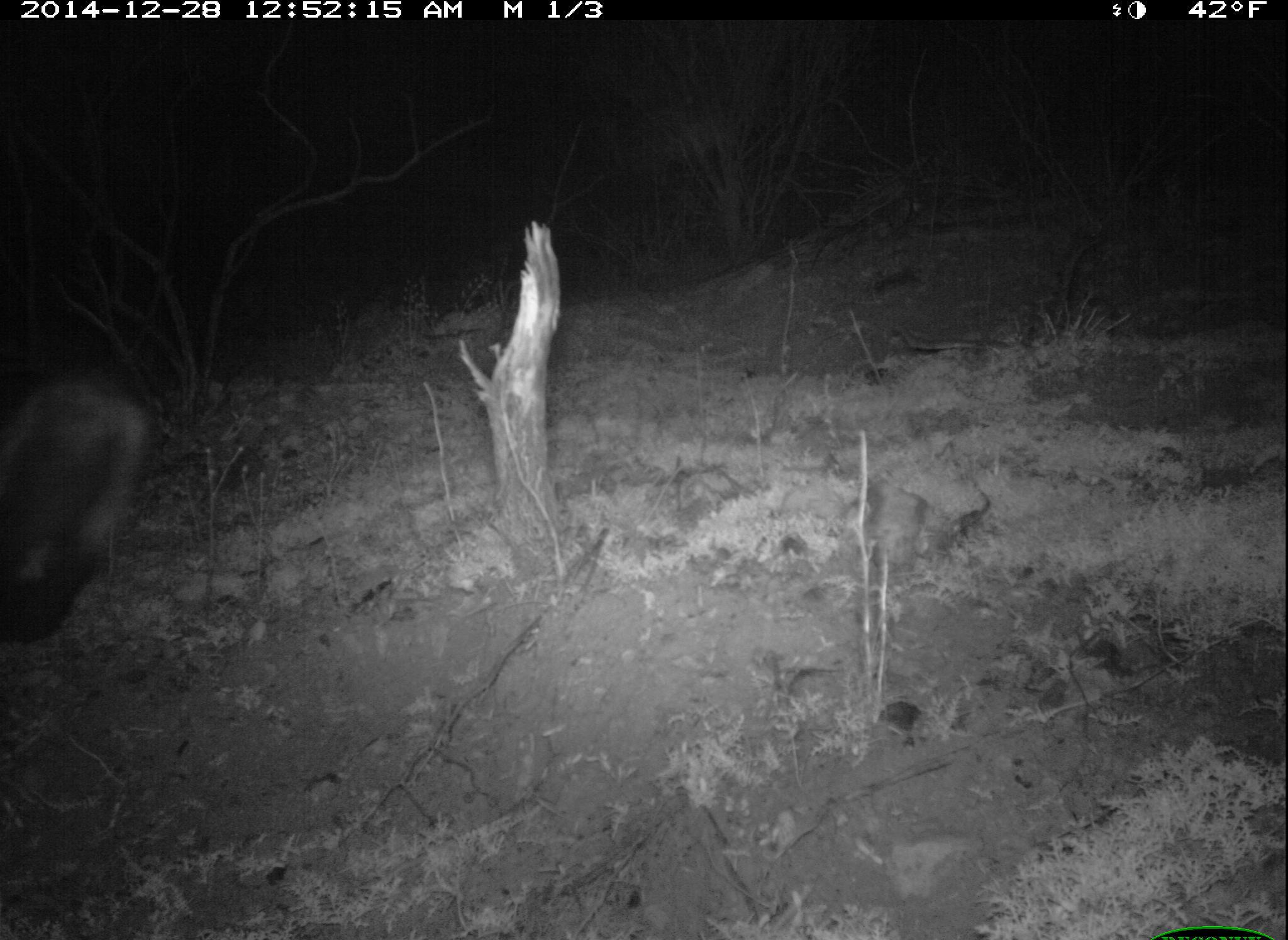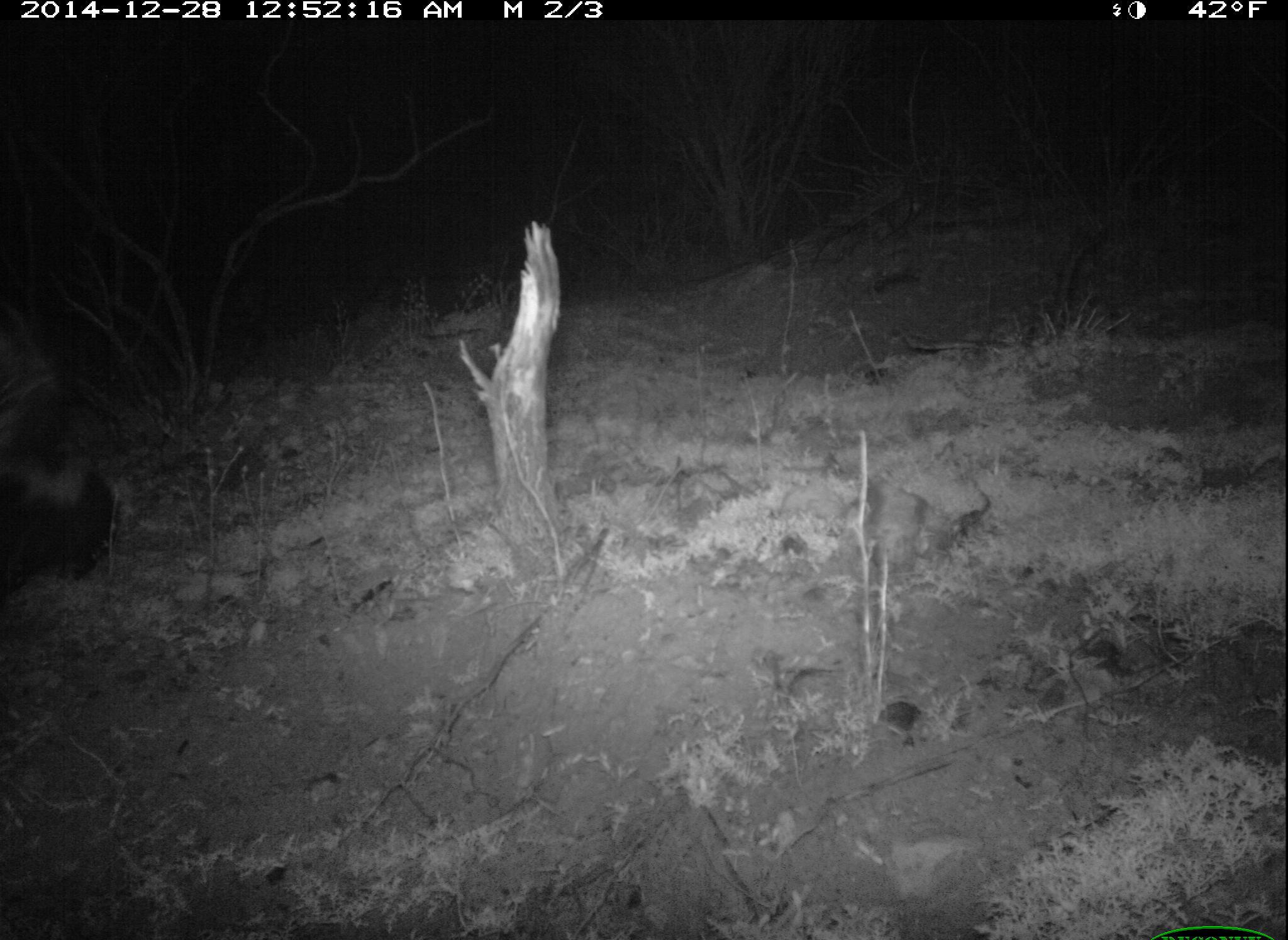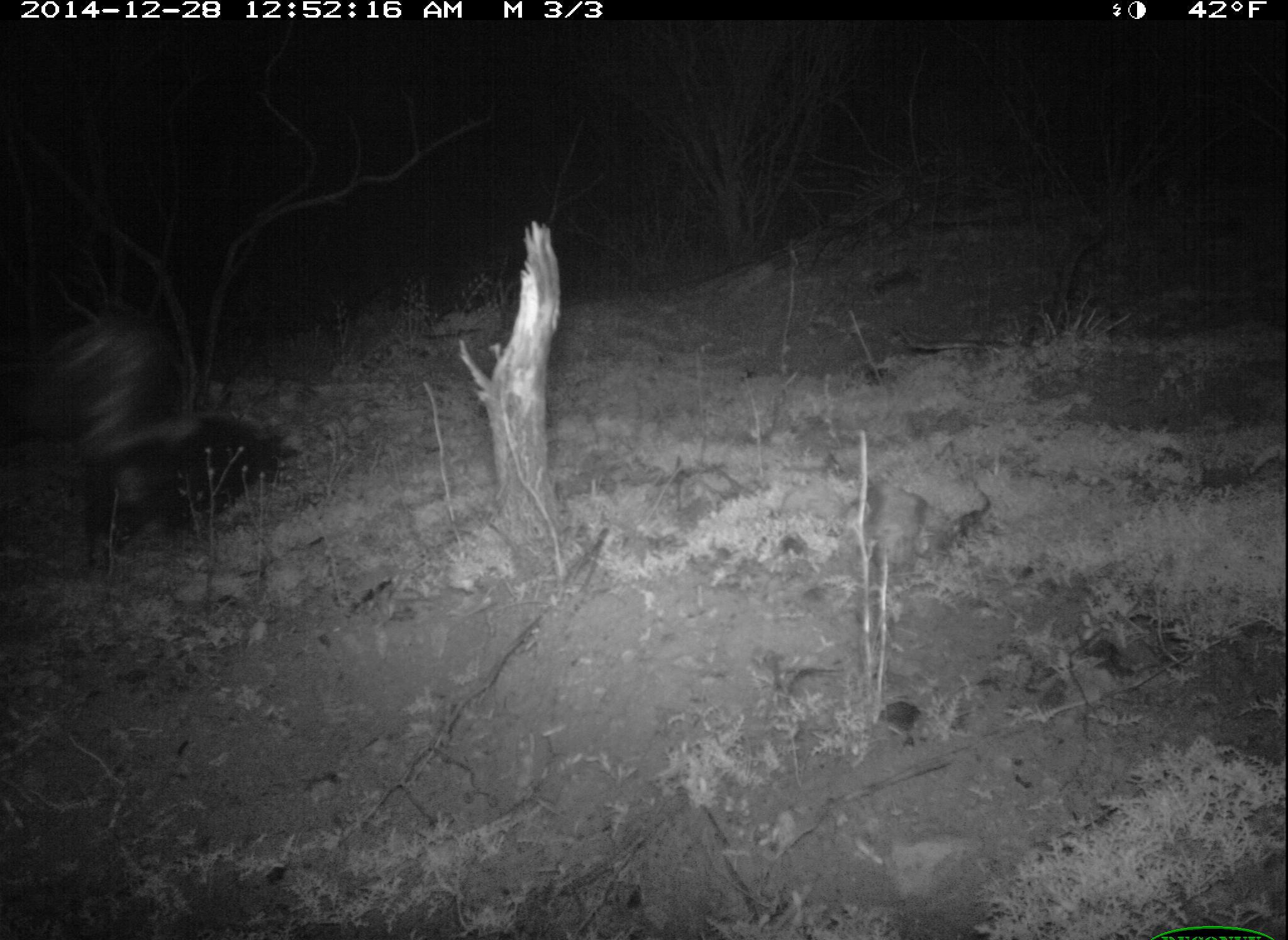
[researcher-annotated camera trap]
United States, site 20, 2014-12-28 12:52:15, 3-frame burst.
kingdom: Animalia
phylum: Chordata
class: Mammalia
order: Carnivora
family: Mephitidae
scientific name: Mephitidae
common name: skunk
Skunk (Mephitidae).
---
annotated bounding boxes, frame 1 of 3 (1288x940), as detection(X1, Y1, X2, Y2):
skunk: detection(0, 378, 152, 645)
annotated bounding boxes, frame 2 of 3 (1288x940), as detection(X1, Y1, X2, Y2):
skunk: detection(0, 333, 113, 596)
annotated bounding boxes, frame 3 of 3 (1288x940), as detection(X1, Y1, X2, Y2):
skunk: detection(31, 303, 280, 571)